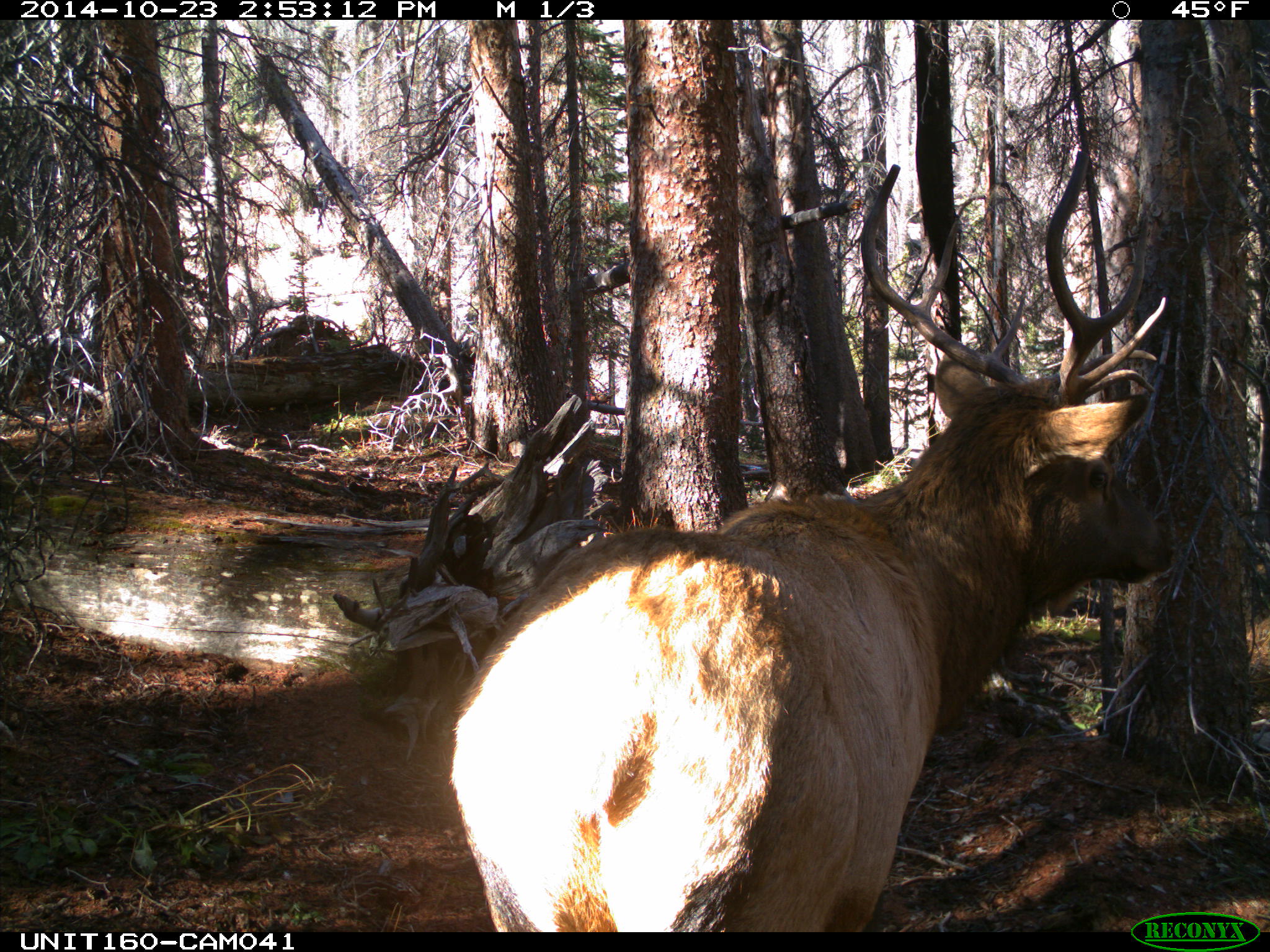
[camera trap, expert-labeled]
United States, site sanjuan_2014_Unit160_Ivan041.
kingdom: Animalia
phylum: Chordata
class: Mammalia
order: Artiodactyla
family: Cervidae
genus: Cervus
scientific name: Cervus elaphus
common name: red deer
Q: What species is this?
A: Cervus elaphus (red deer).